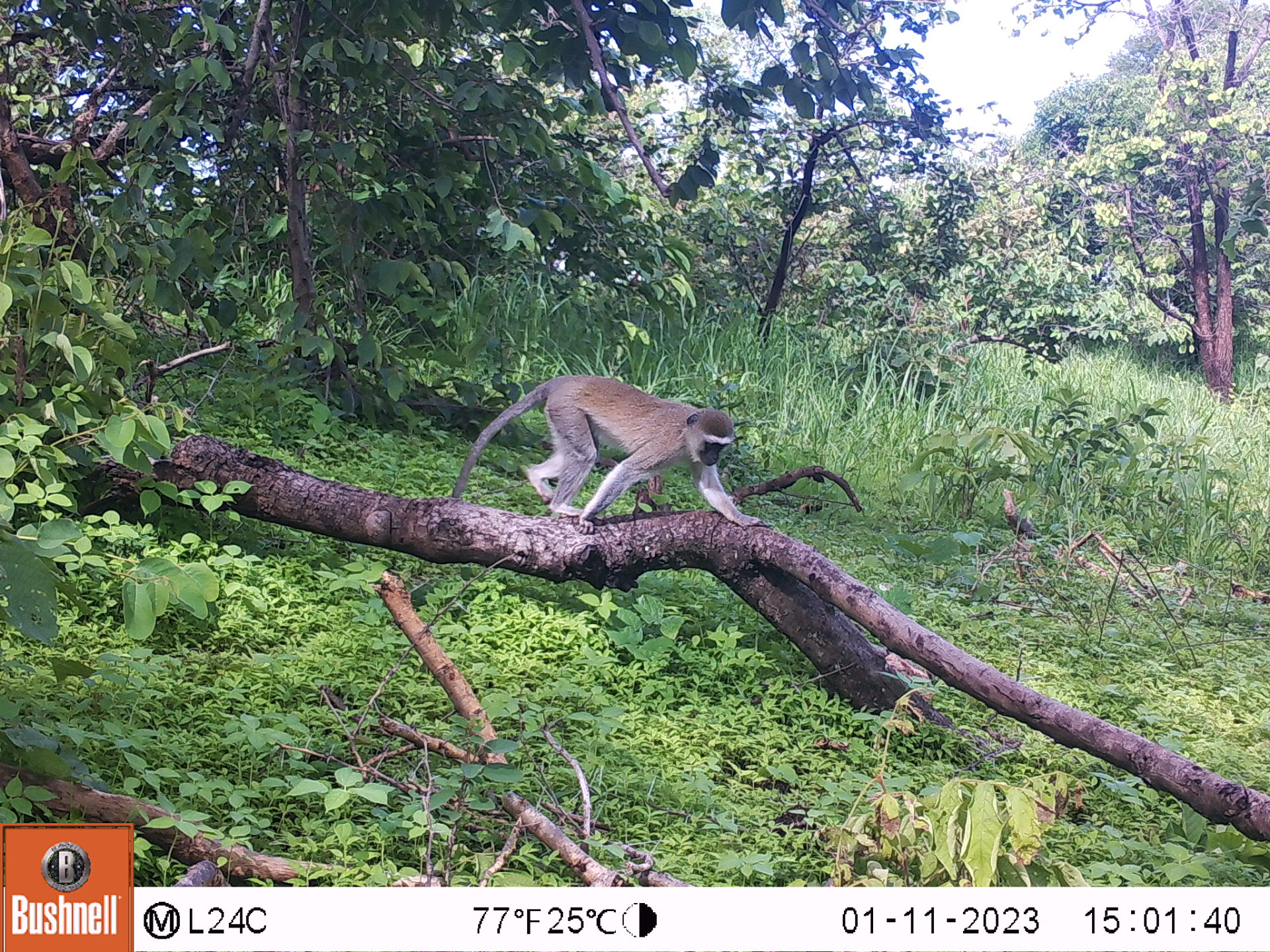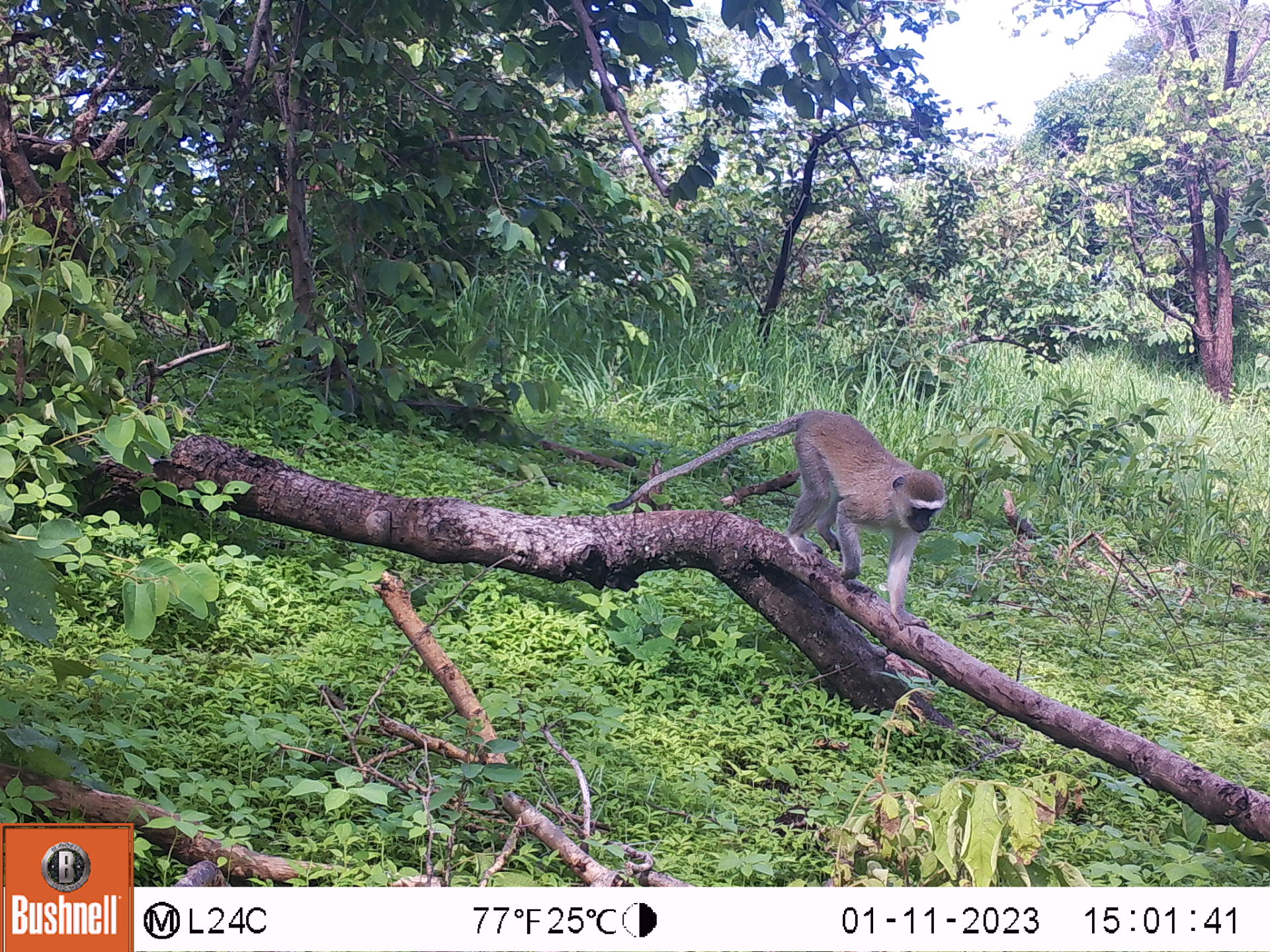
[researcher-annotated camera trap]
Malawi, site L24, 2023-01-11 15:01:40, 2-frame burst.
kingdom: Animalia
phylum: Chordata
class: Mammalia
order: Primates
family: Cercopithecidae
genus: Chlorocebus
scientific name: Chlorocebus pygerythrus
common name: vervet monkey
Vervet monkey (Chlorocebus pygerythrus), count 1.